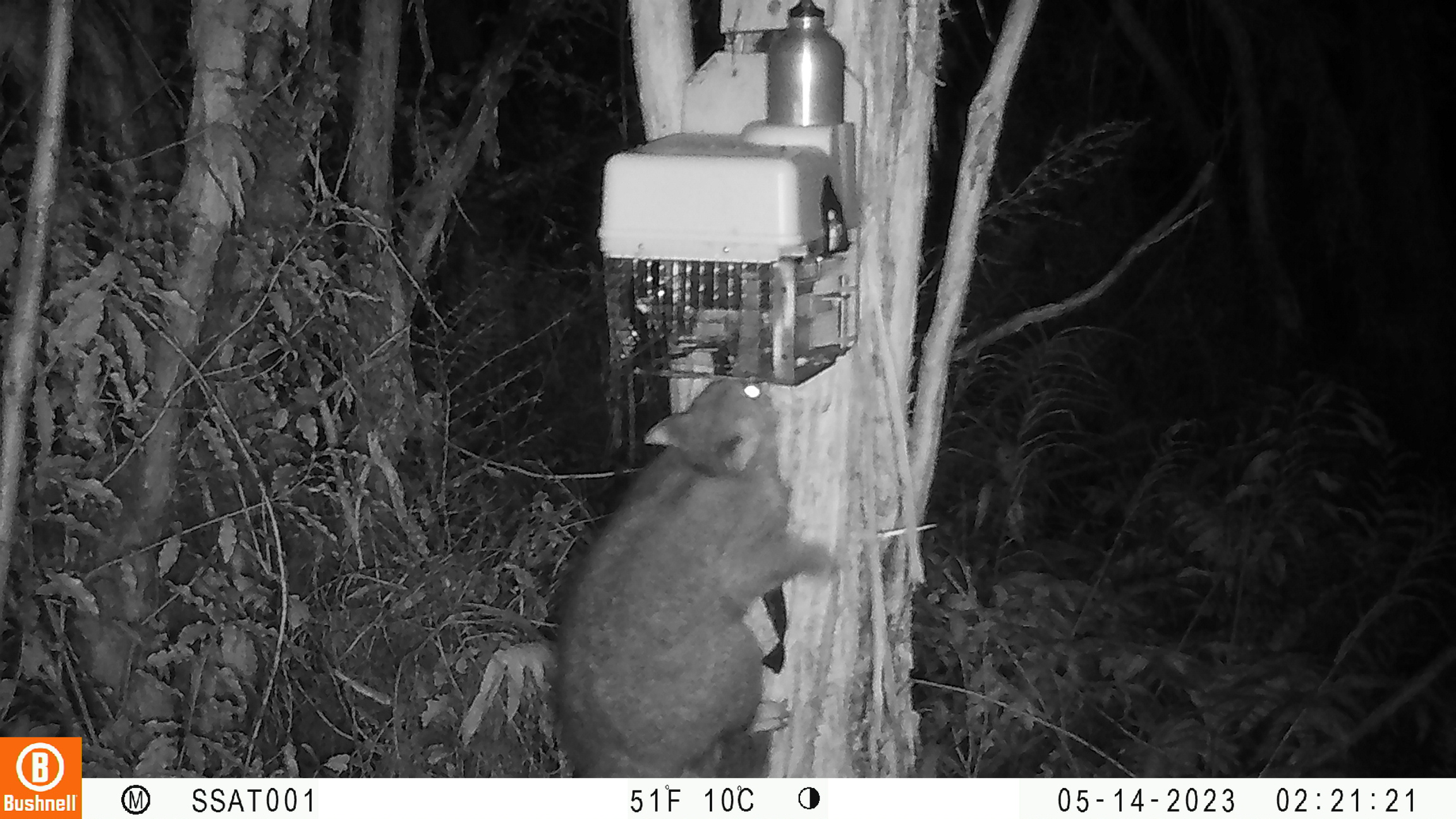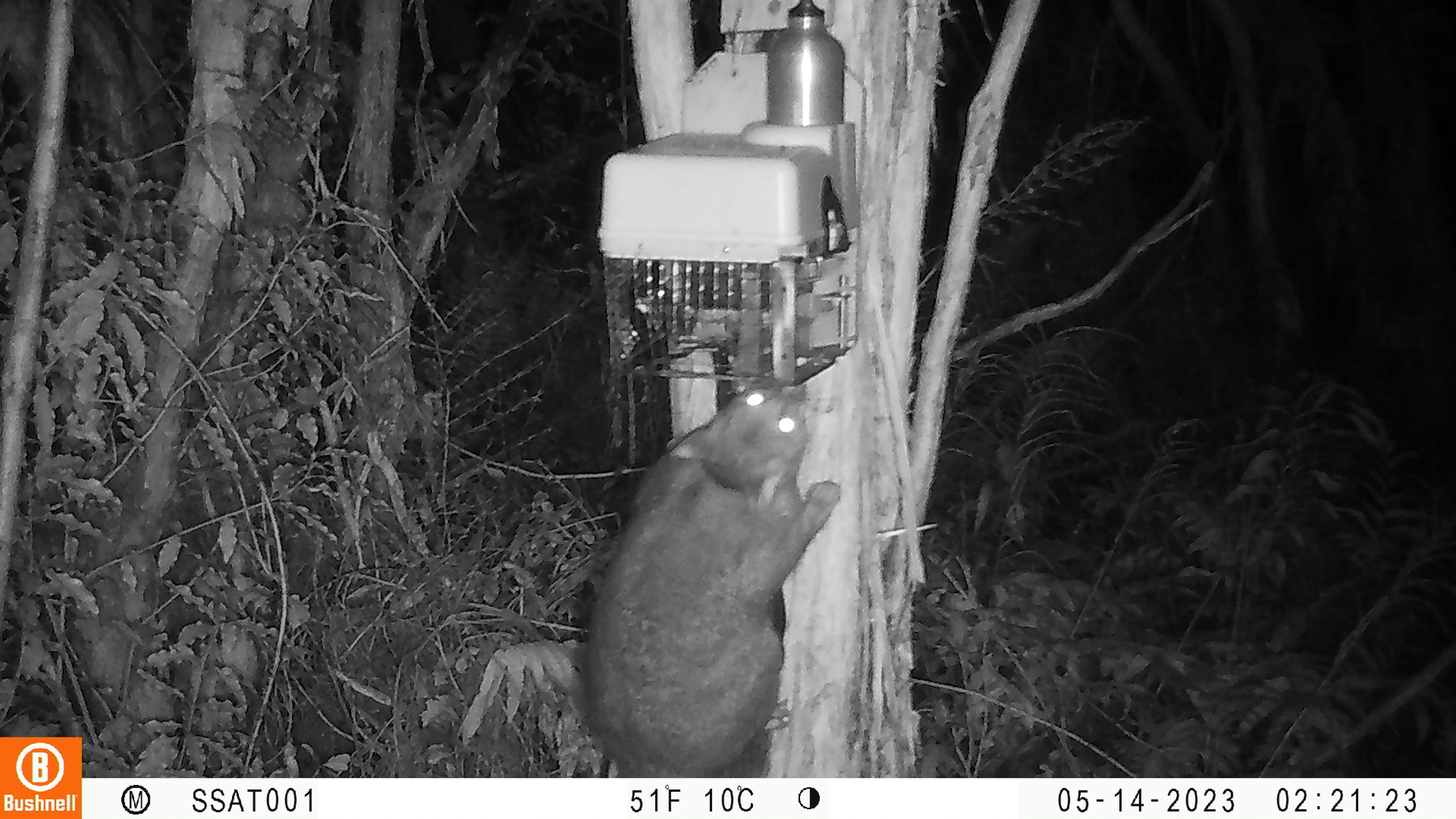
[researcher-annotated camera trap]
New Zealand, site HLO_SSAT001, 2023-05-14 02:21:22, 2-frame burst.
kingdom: Animalia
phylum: Chordata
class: Mammalia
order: Diprotodontia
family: Phalangeridae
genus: Trichosurus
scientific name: Trichosurus vulpecula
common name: common brushtail possum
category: possum